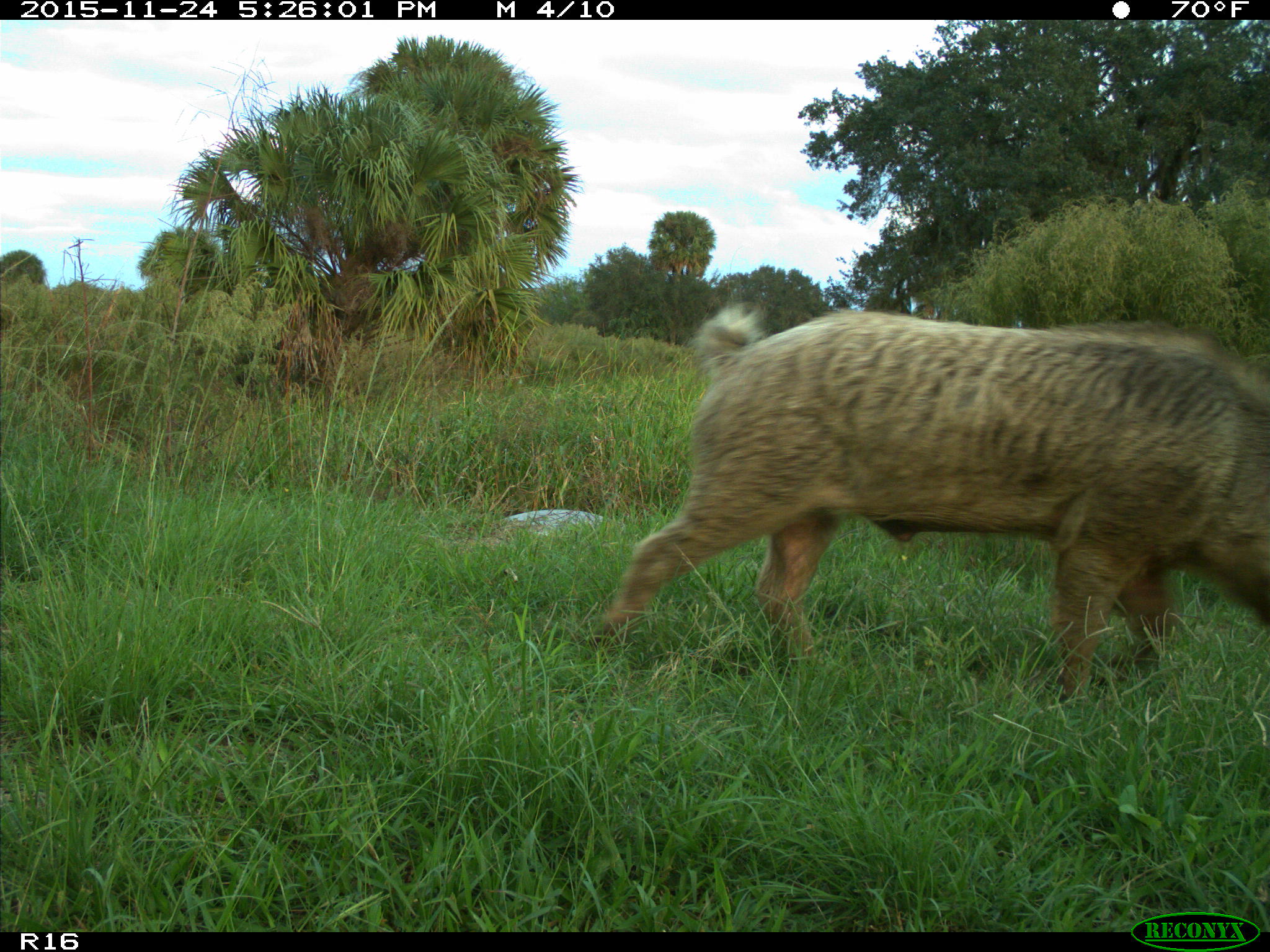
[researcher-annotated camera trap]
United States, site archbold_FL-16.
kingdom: Animalia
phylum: Chordata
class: Mammalia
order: Artiodactyla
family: Suidae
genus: Sus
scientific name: Sus scrofa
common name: wild boar